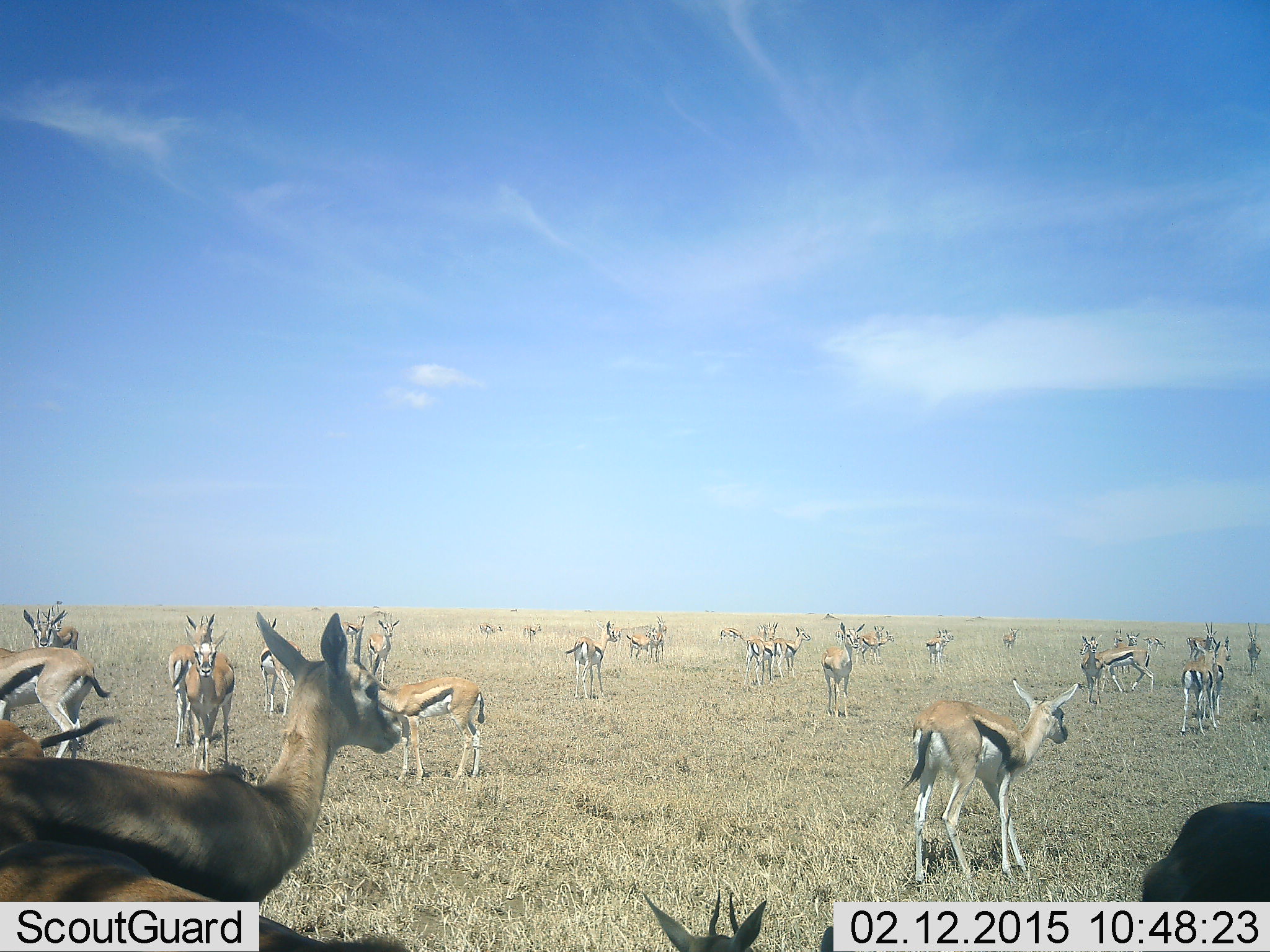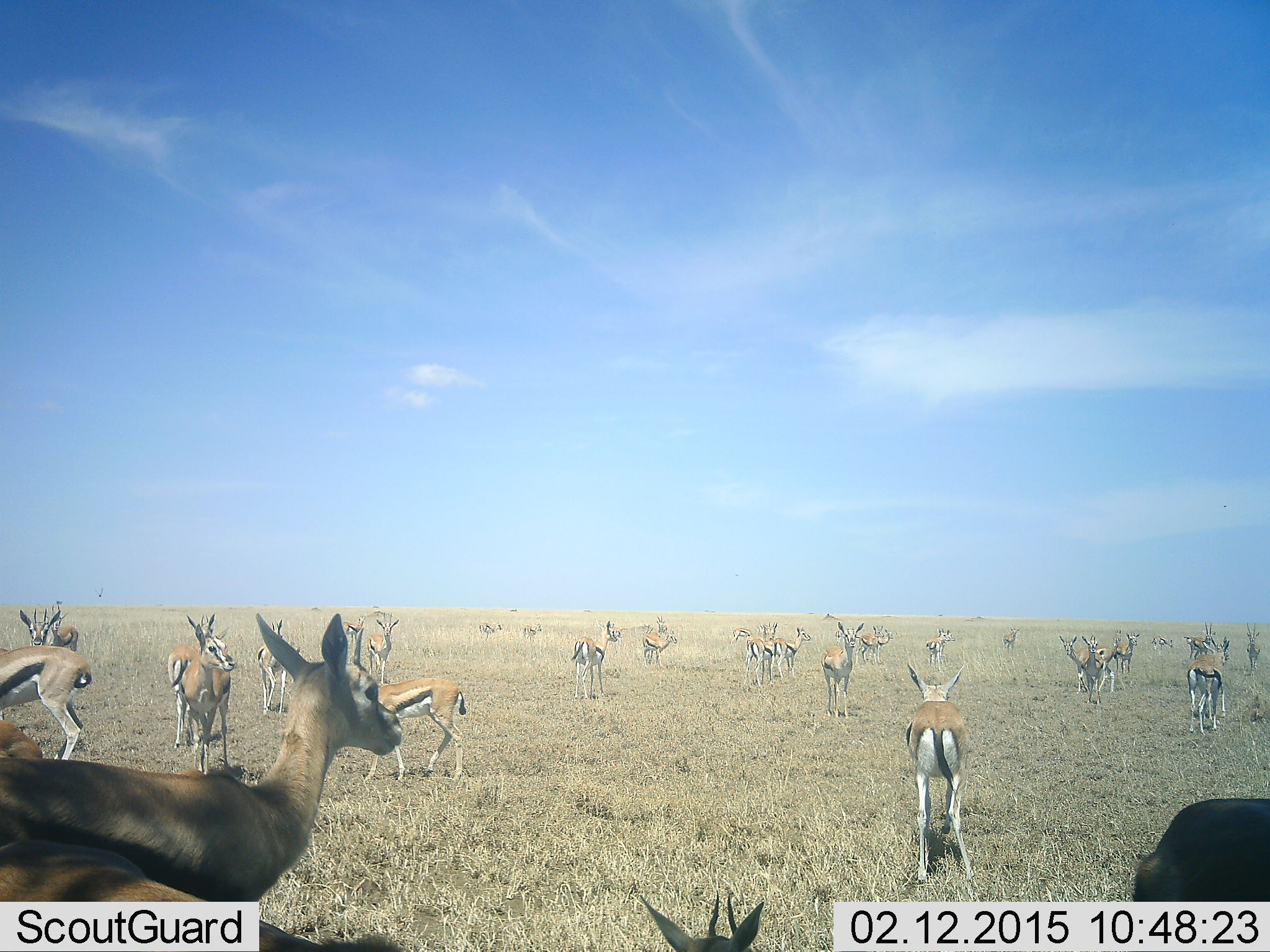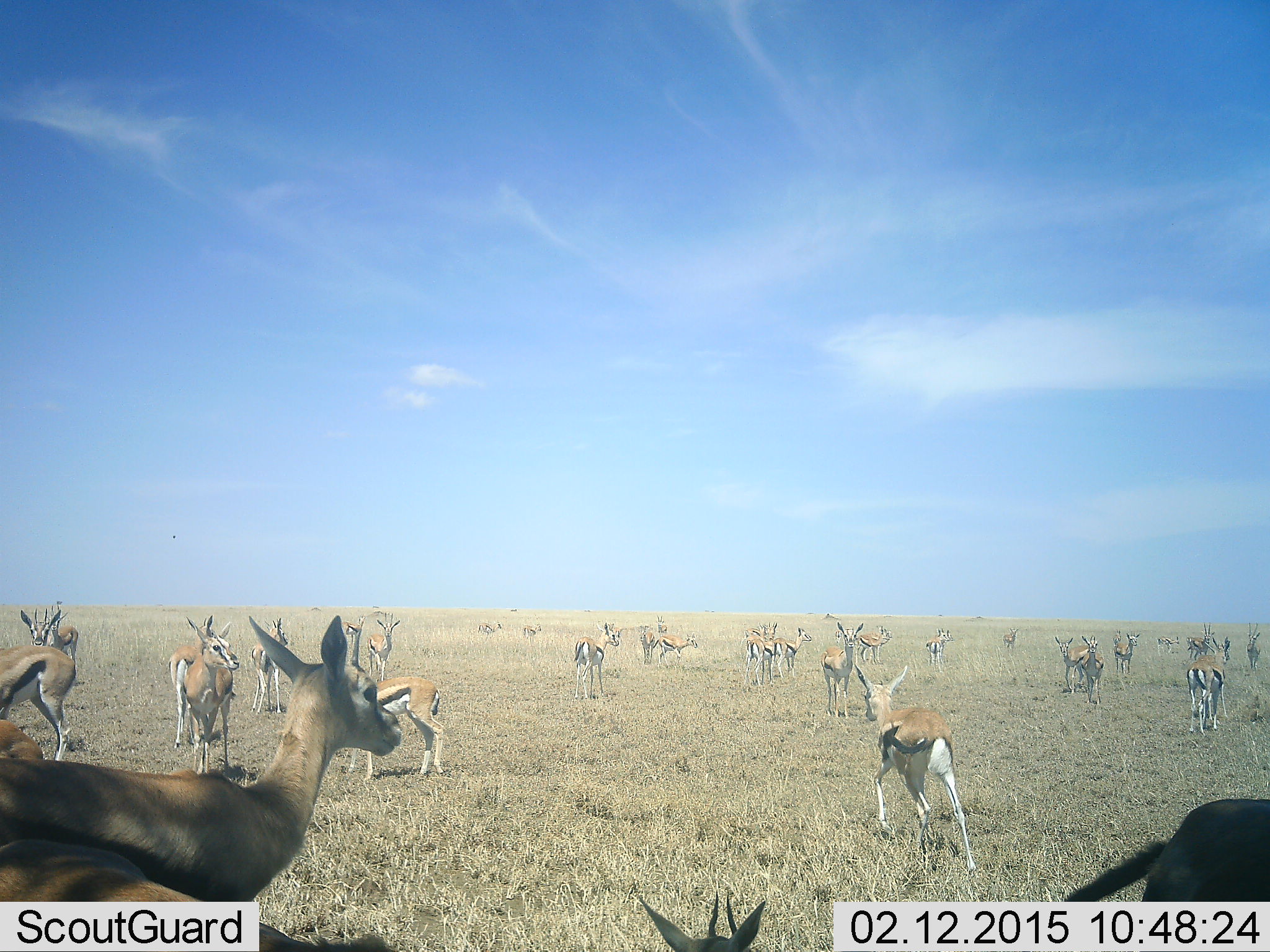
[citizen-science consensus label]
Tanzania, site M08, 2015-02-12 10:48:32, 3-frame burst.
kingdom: Animalia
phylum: Chordata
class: Mammalia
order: Artiodactyla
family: Bovidae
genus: Eudorcas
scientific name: Eudorcas thomsonii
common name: thomson's gazelle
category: gazellethomsons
Gazellethomsons (thomson's gazelle) (Eudorcas thomsonii), count 11-50. Behavior (volunteer vote fractions): standing 100%, resting 0%, moving 70%, interacting 0%. Young present (vote fraction): 0%. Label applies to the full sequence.